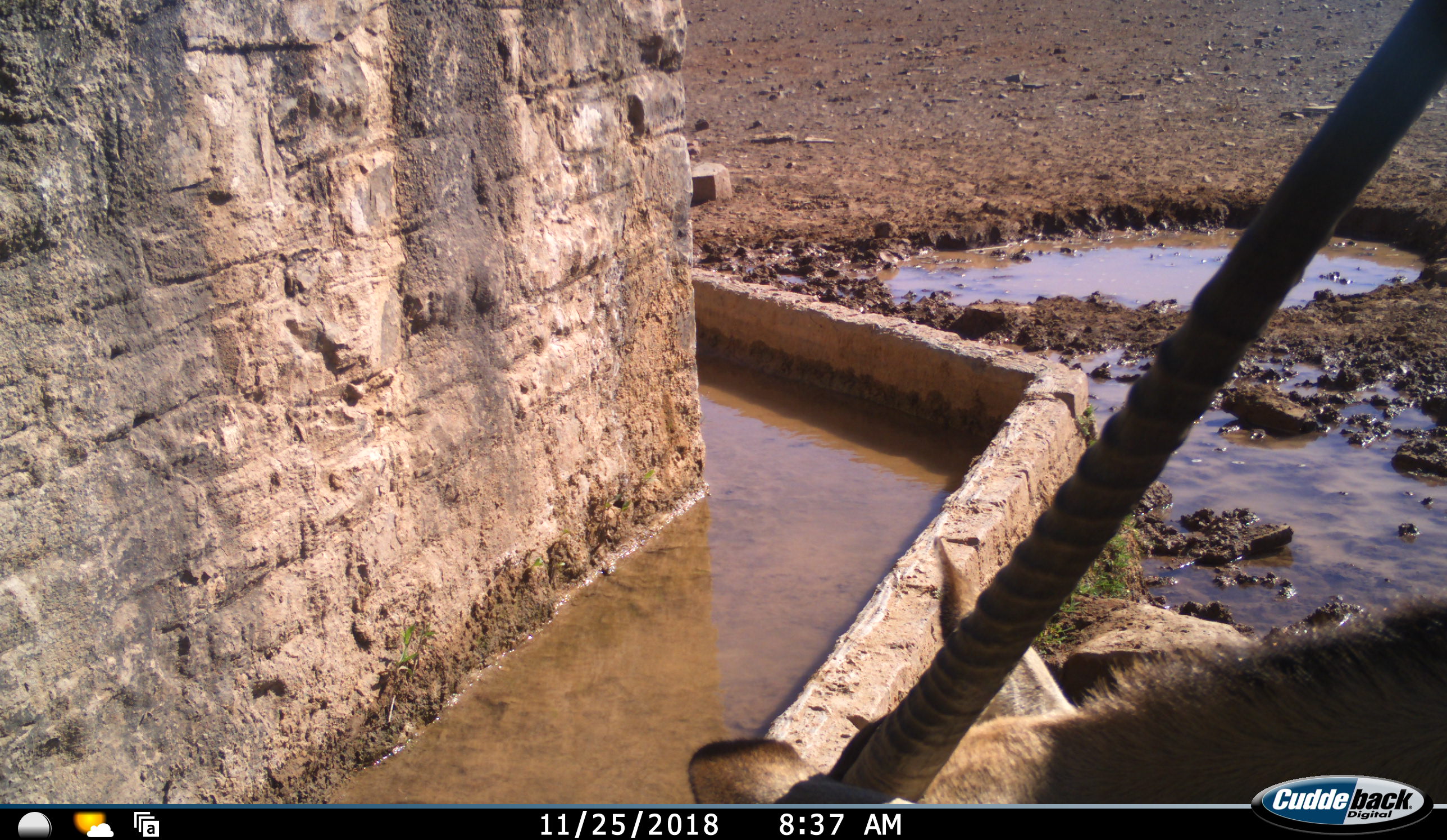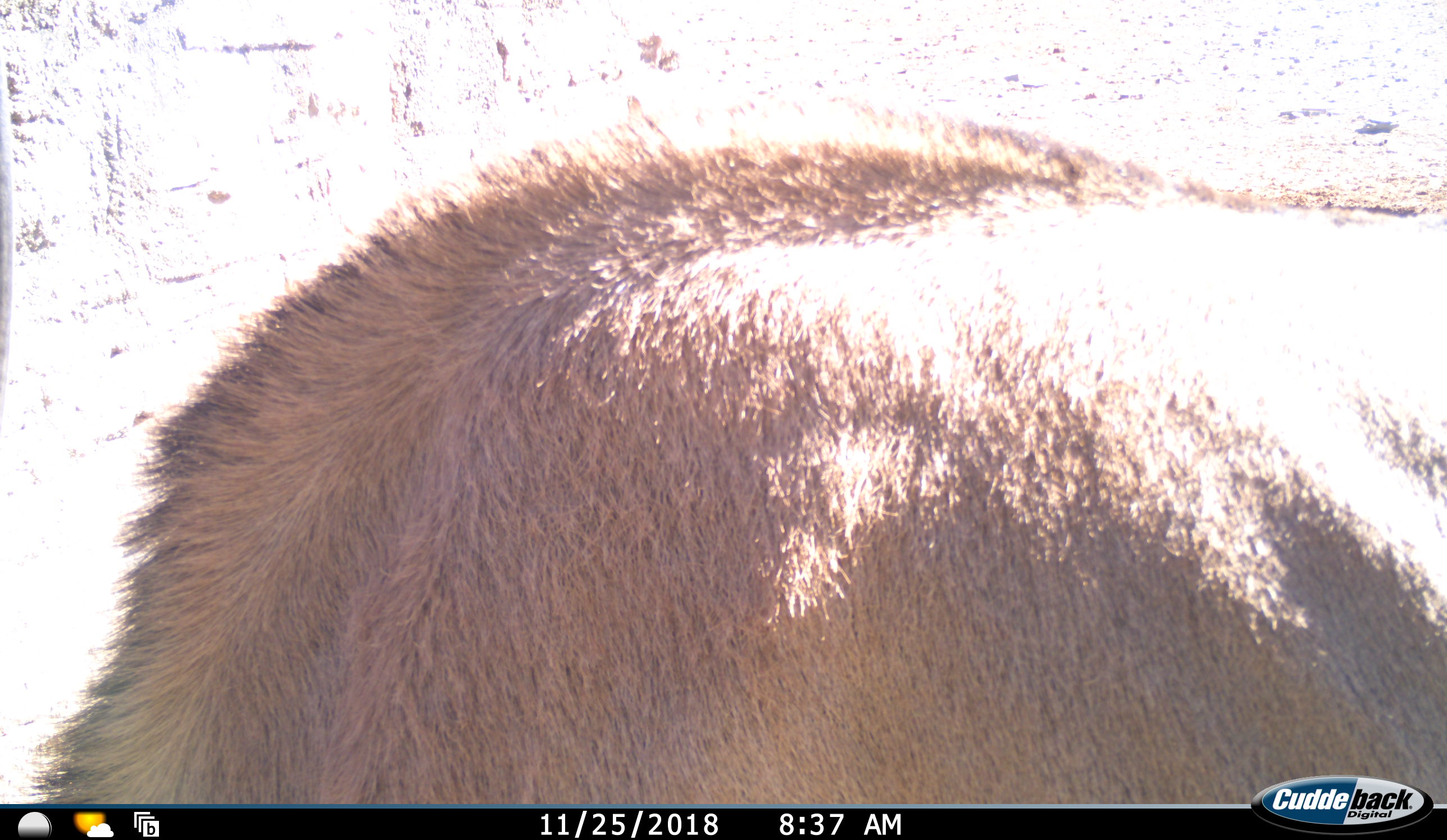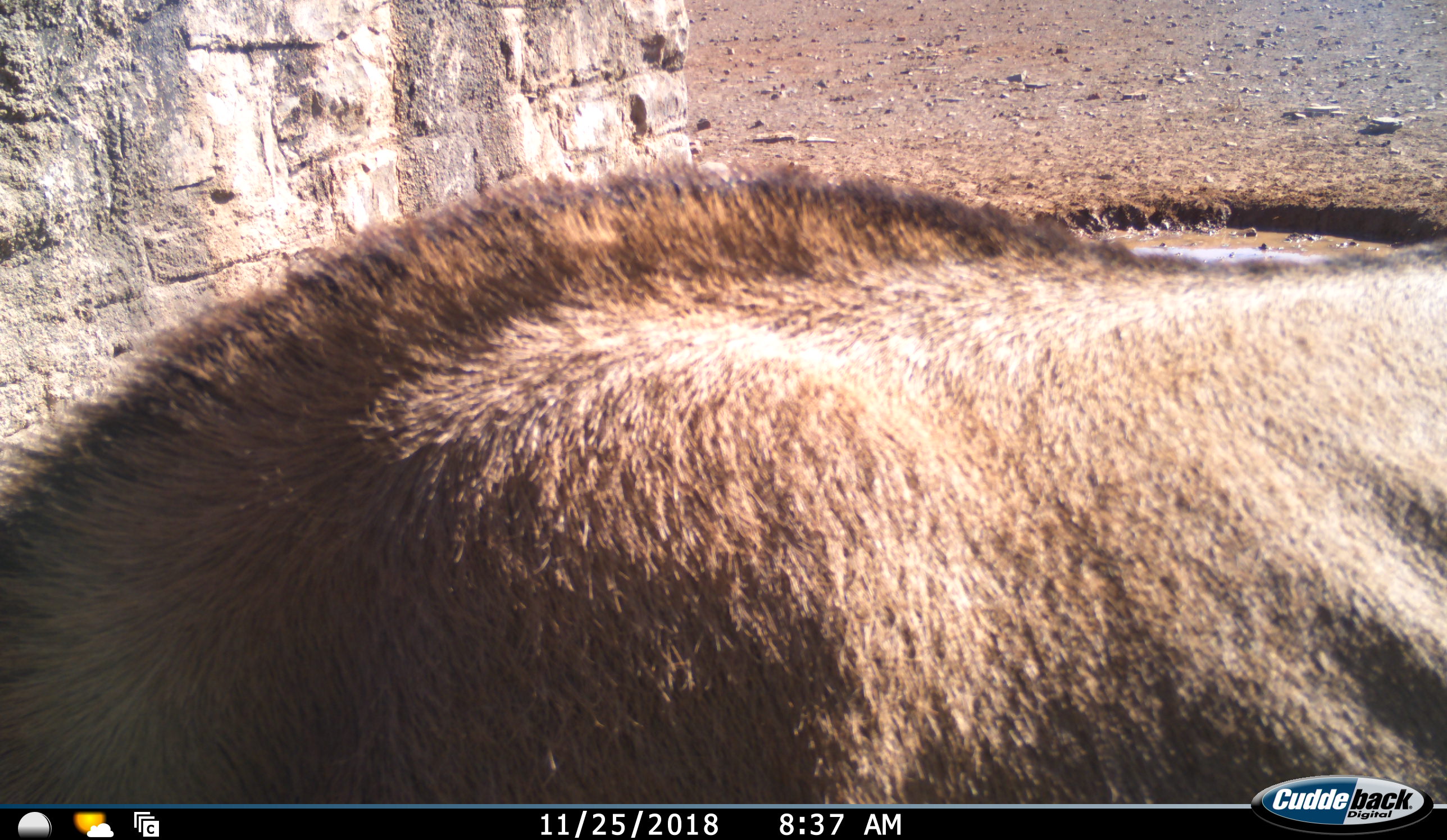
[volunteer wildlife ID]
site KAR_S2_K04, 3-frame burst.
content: unidentified animal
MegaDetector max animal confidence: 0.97